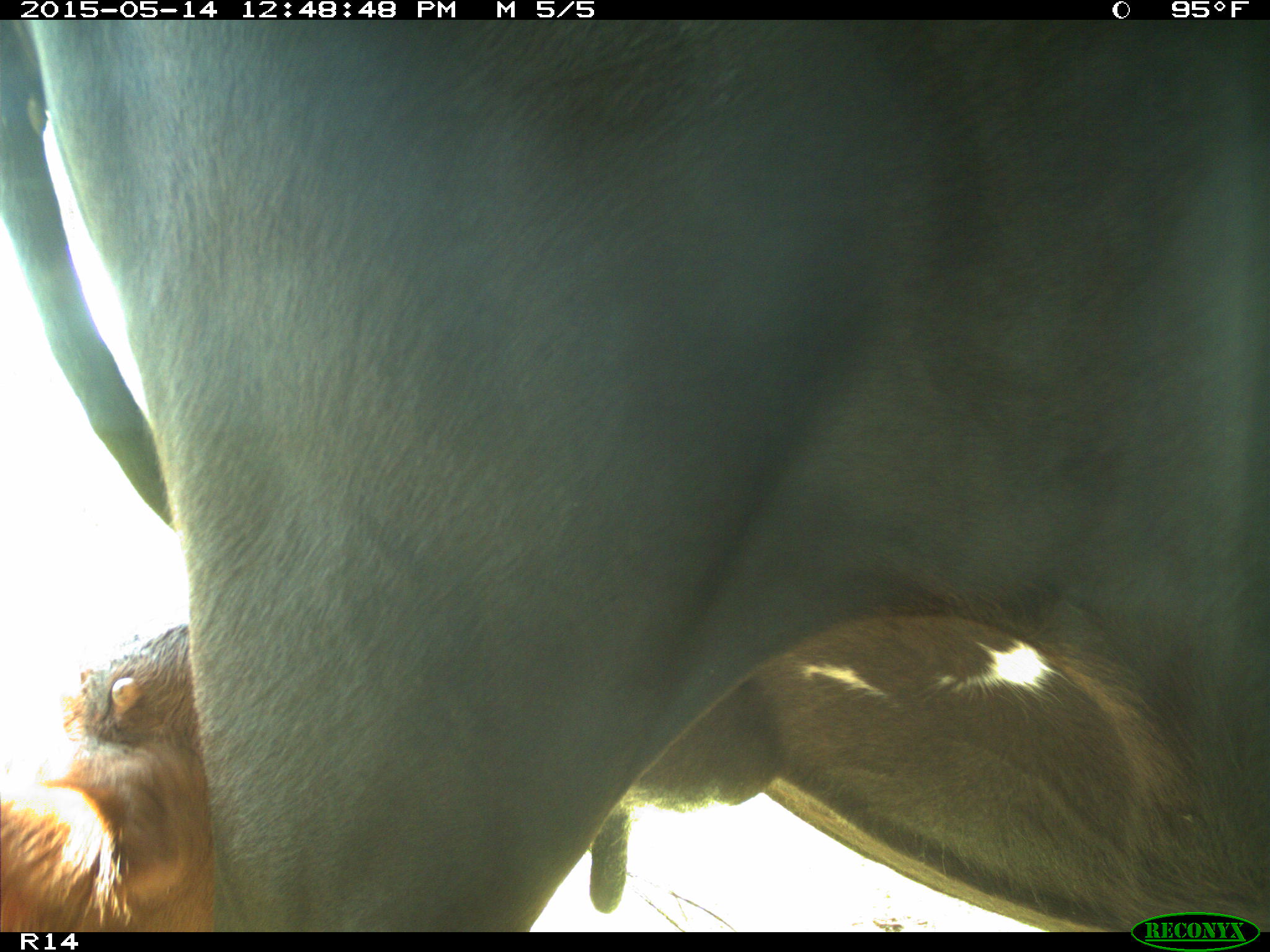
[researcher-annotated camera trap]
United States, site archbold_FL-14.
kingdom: Animalia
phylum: Chordata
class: Mammalia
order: Artiodactyla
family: Bovidae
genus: Bos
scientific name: Bos taurus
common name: domestic cow